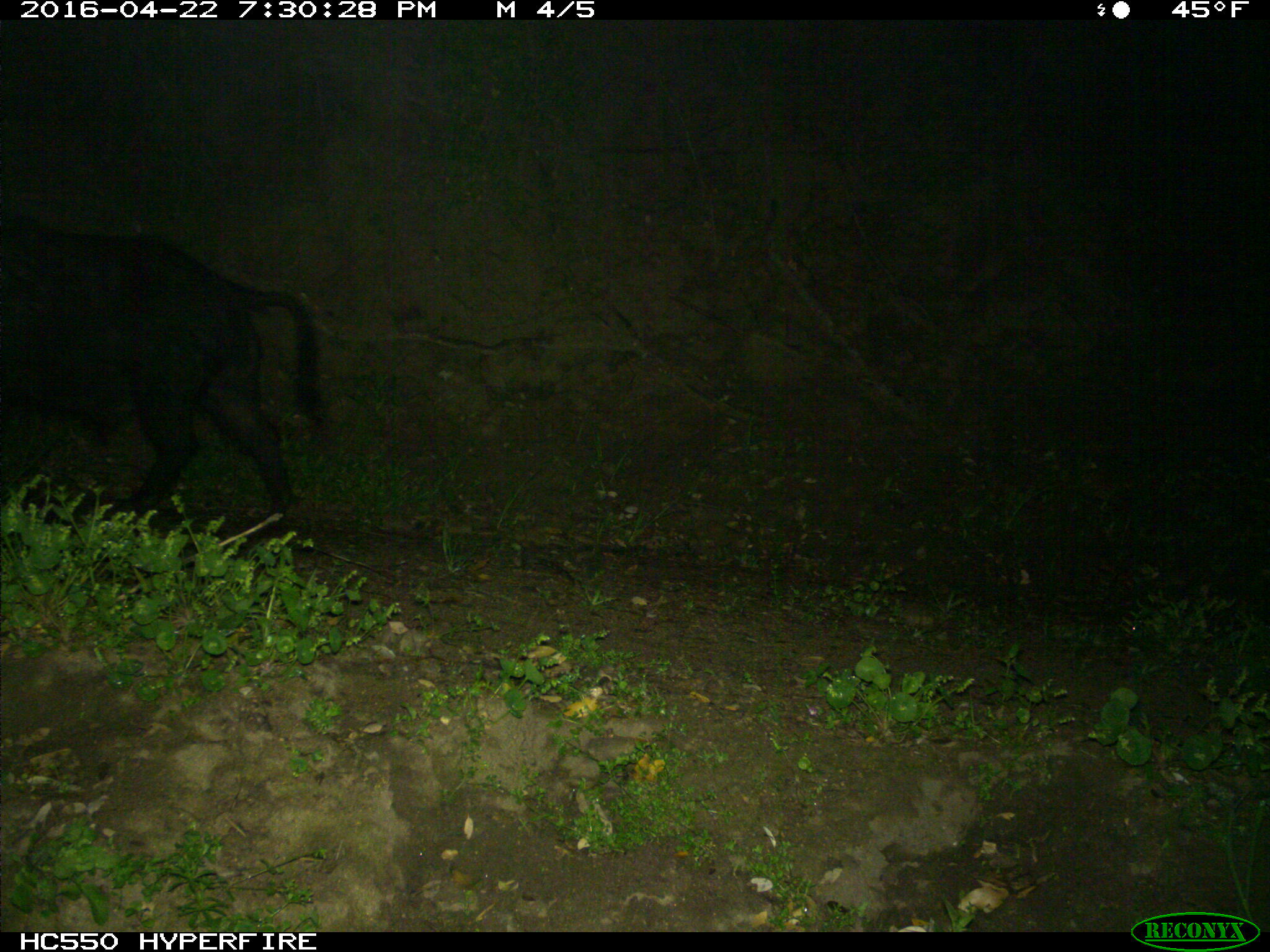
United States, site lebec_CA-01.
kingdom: Animalia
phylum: Chordata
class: Mammalia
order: Artiodactyla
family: Suidae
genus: Sus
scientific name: Sus scrofa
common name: wild boar